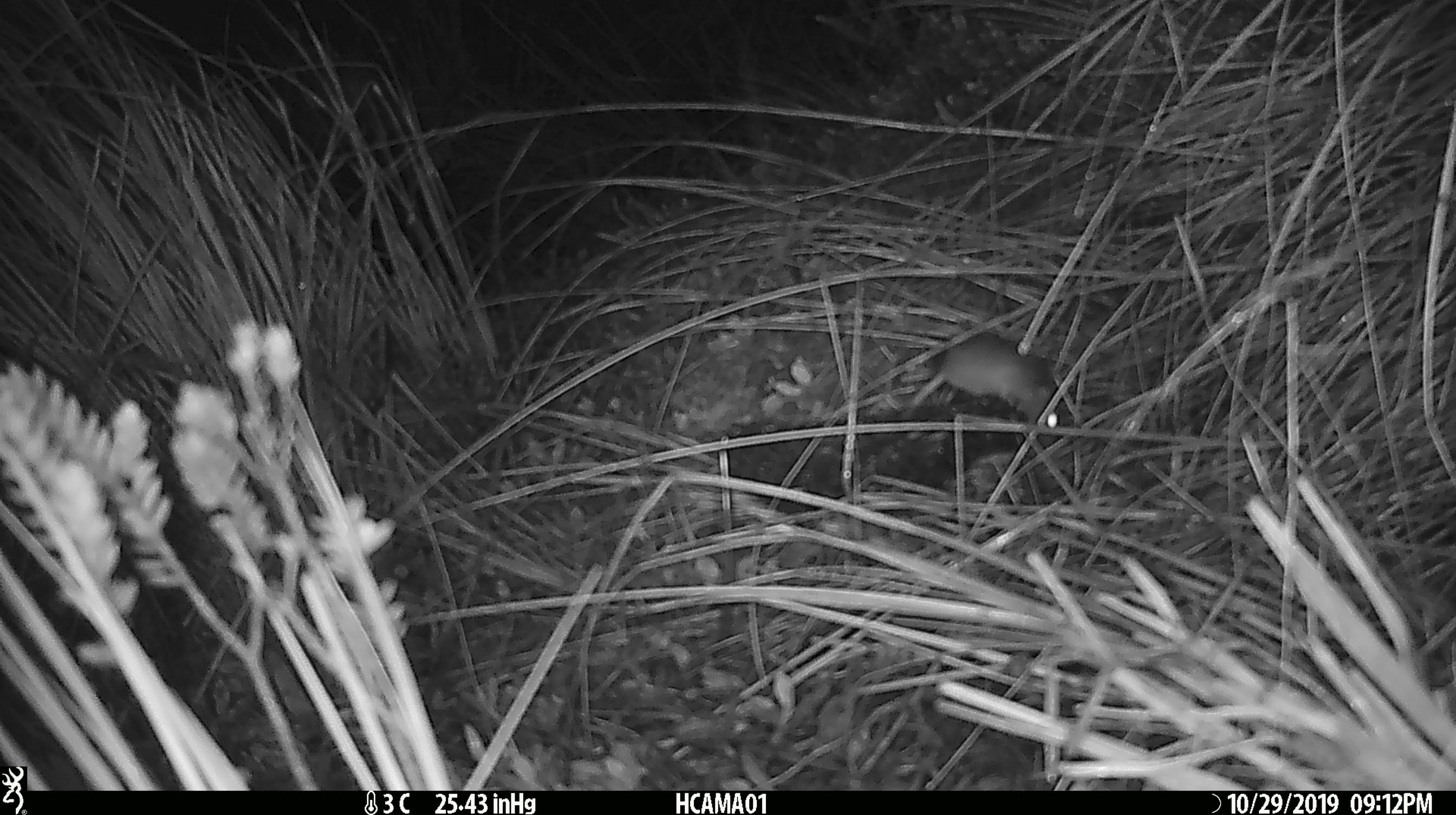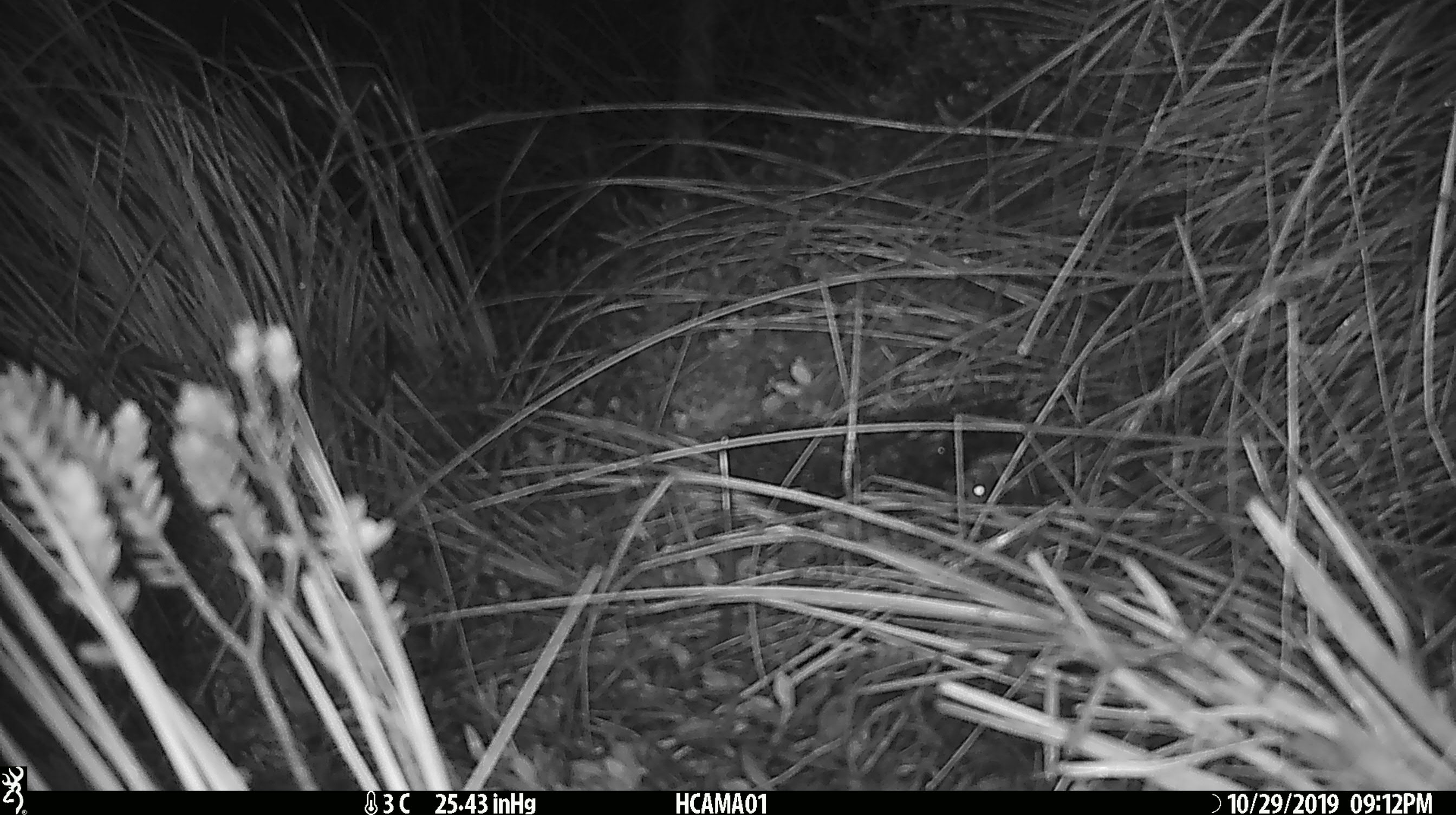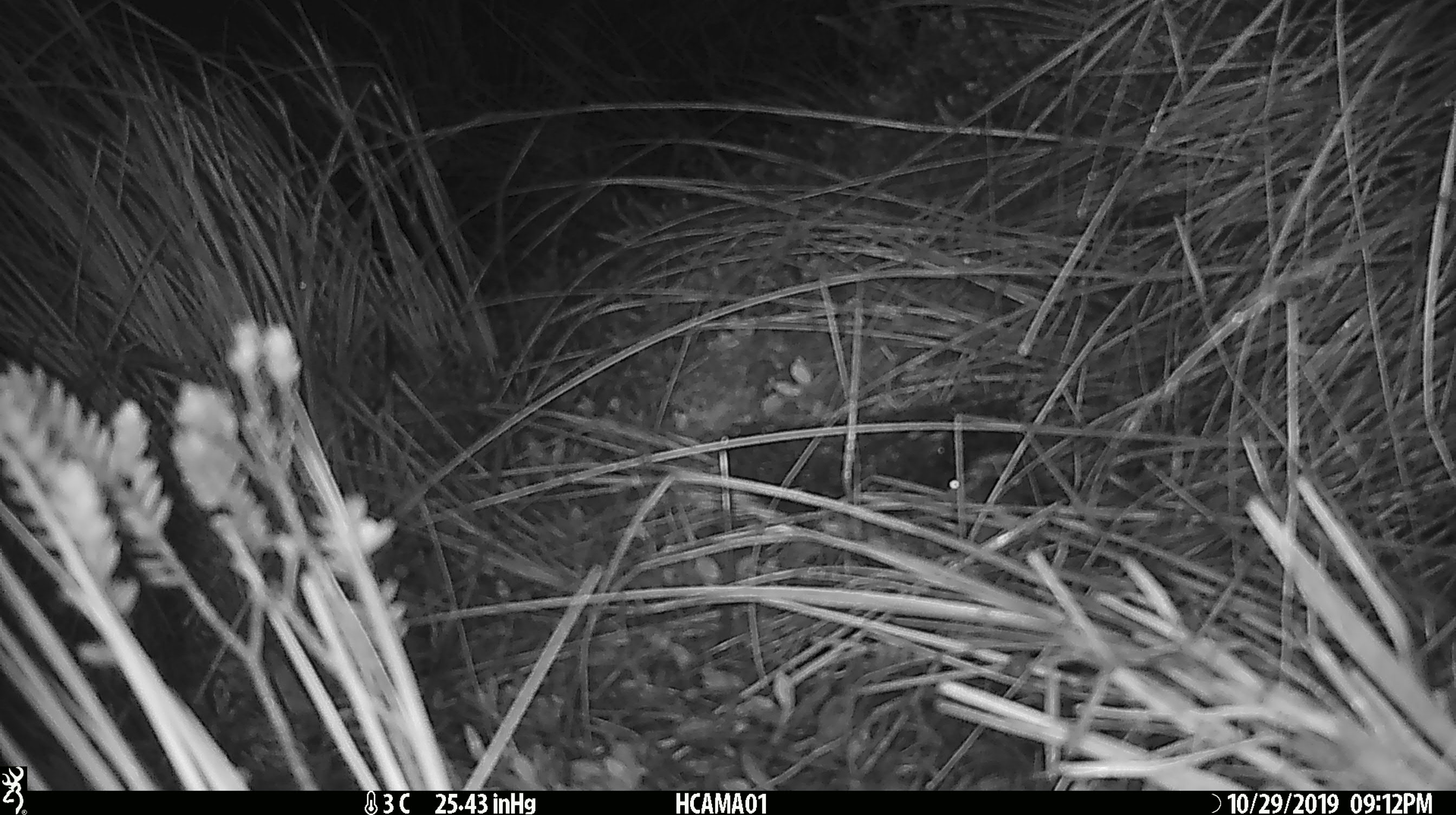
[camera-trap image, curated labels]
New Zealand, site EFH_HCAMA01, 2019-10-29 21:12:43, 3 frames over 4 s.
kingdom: Animalia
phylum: Chordata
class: Mammalia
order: Rodentia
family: Muridae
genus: Mus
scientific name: Mus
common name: mouse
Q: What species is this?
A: Mouse (Mus).